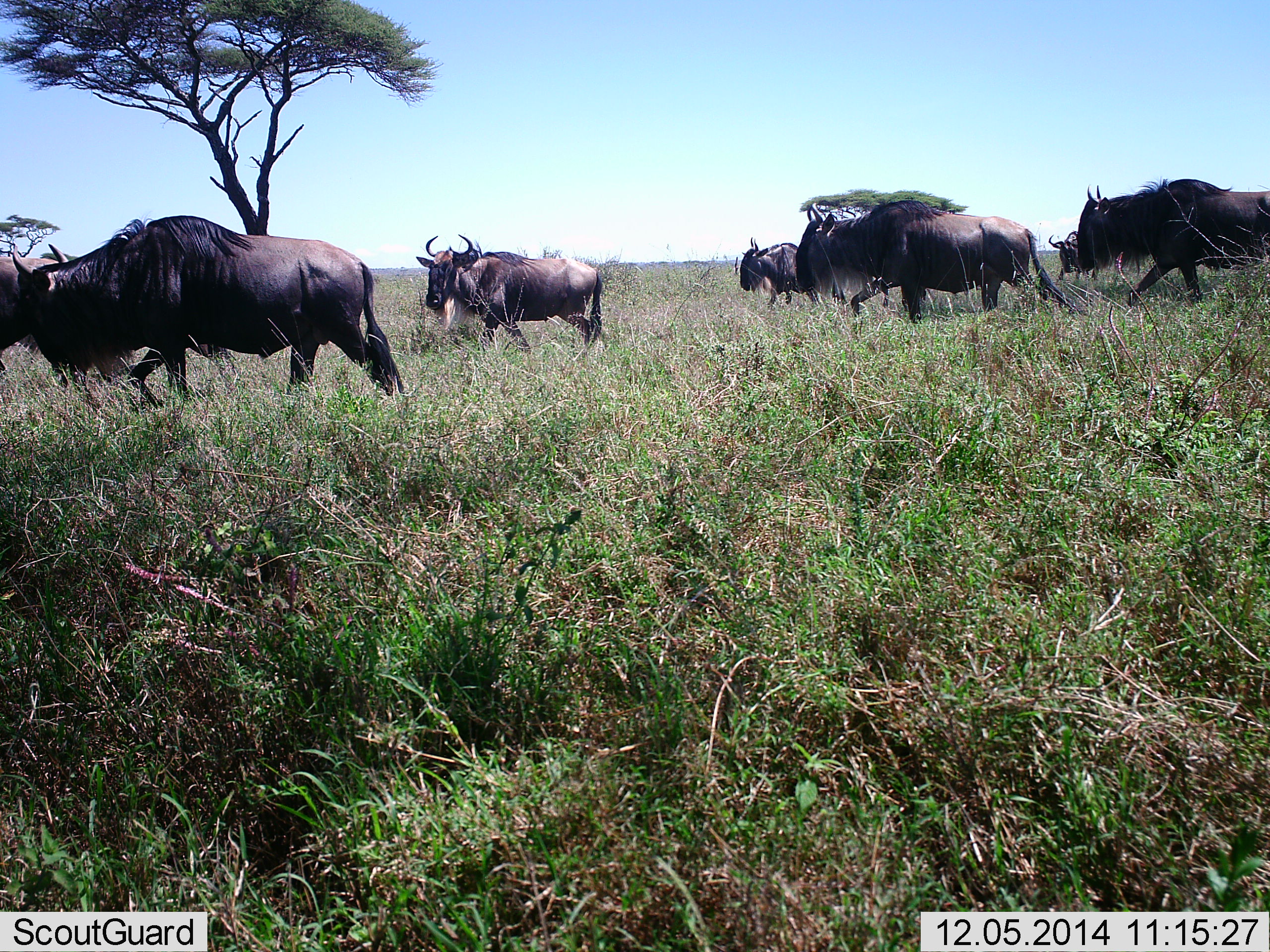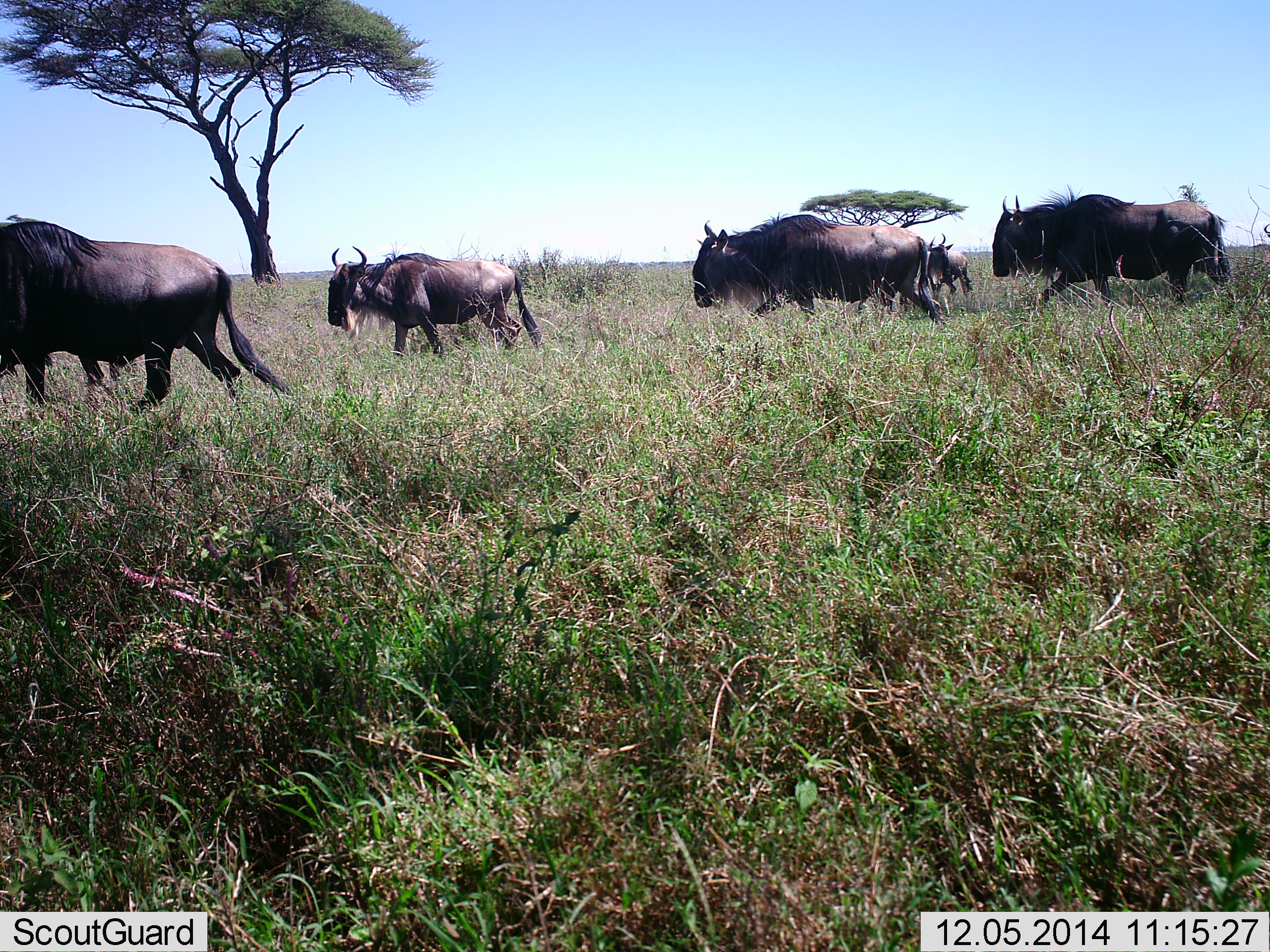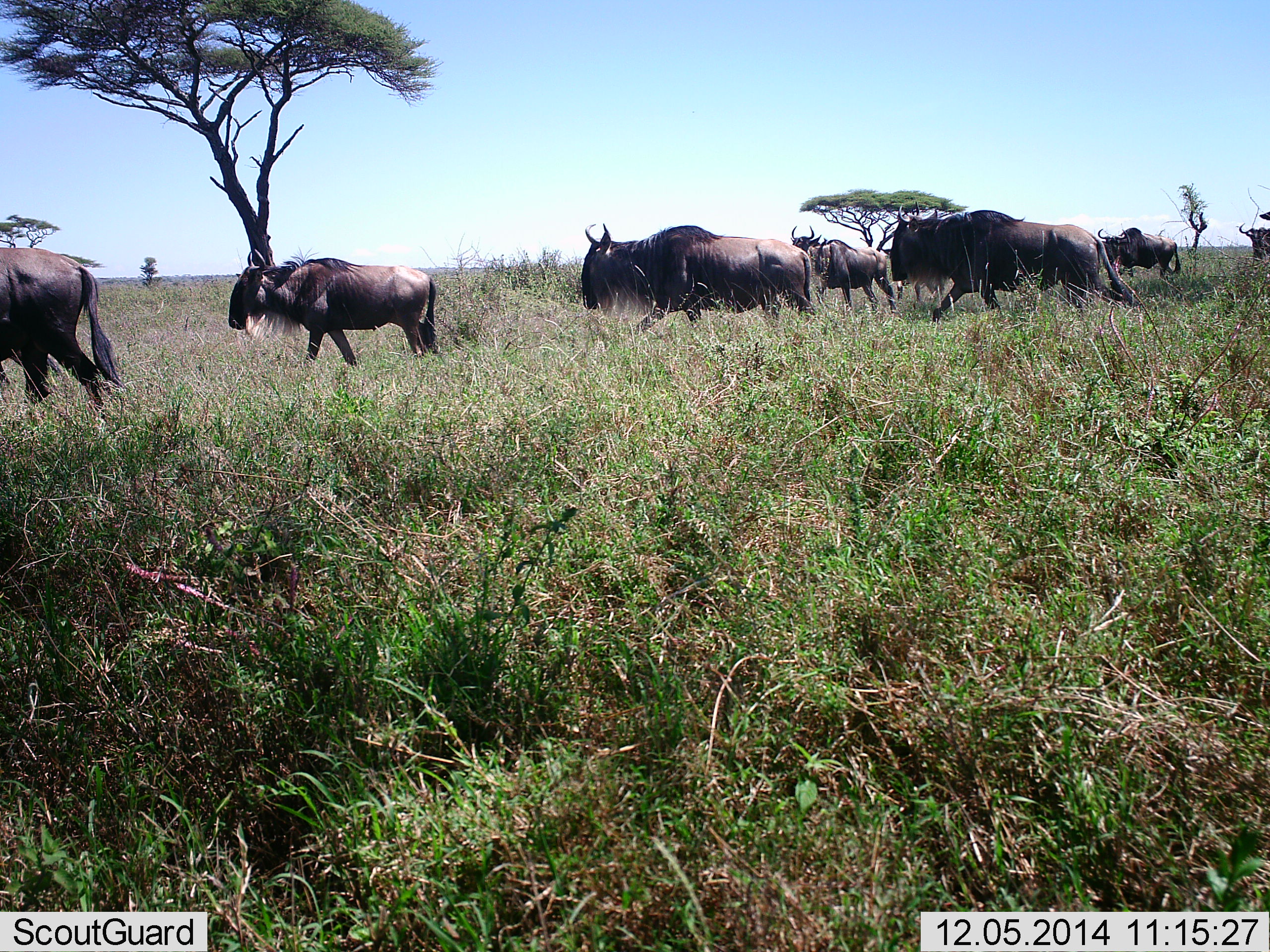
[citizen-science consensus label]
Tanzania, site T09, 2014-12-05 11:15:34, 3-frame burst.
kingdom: Animalia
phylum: Chordata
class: Mammalia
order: Artiodactyla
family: Bovidae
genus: Connochaetes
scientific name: Connochaetes taurinus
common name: blue wildebeest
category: wildebeest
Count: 8.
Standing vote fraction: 10%.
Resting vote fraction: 0%.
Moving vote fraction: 90%.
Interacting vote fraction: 0%.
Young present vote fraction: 0%.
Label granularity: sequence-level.